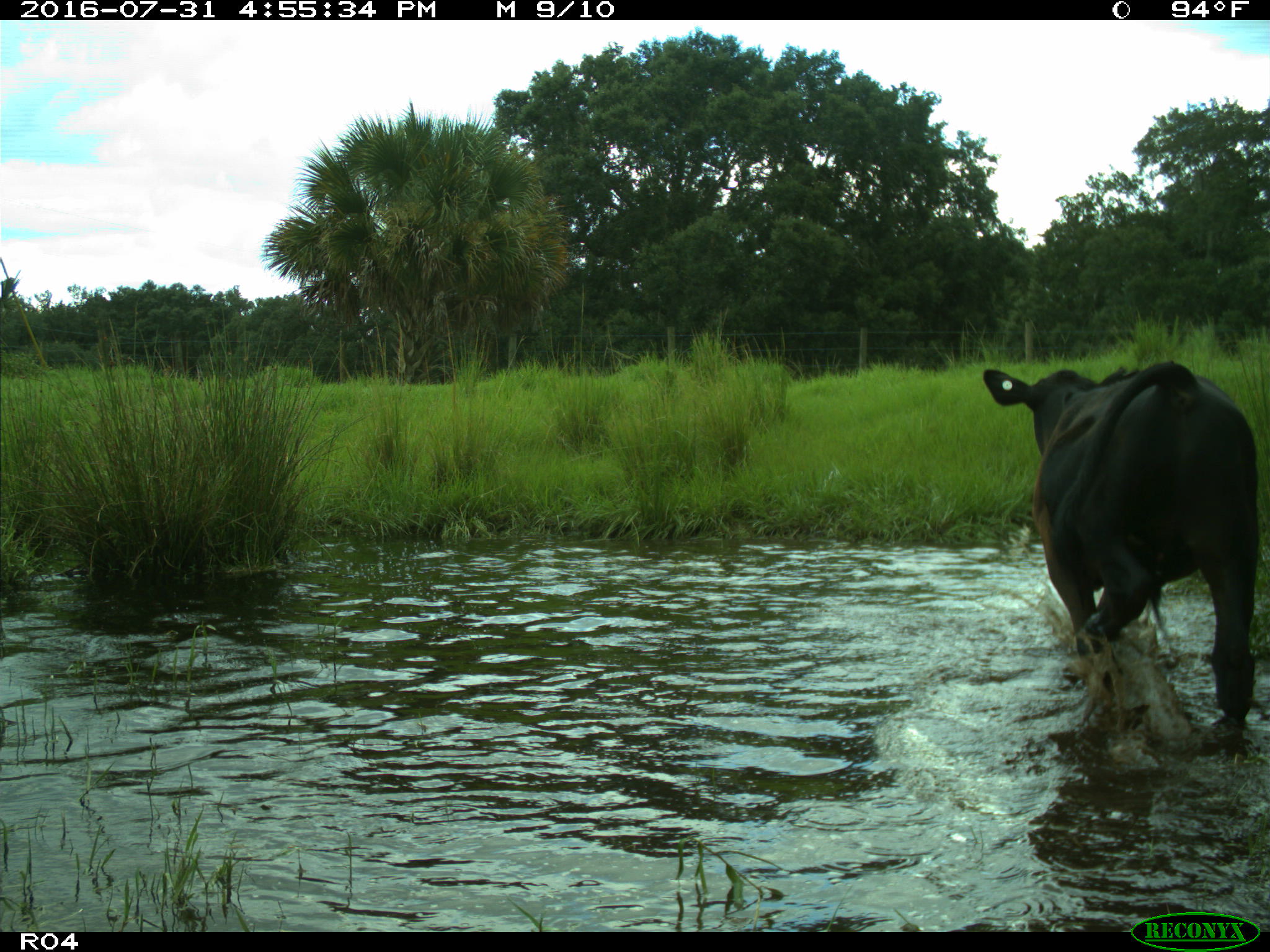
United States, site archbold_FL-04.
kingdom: Animalia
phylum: Chordata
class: Mammalia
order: Artiodactyla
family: Bovidae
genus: Bos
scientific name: Bos taurus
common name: domestic cow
Bos taurus (domestic cow).